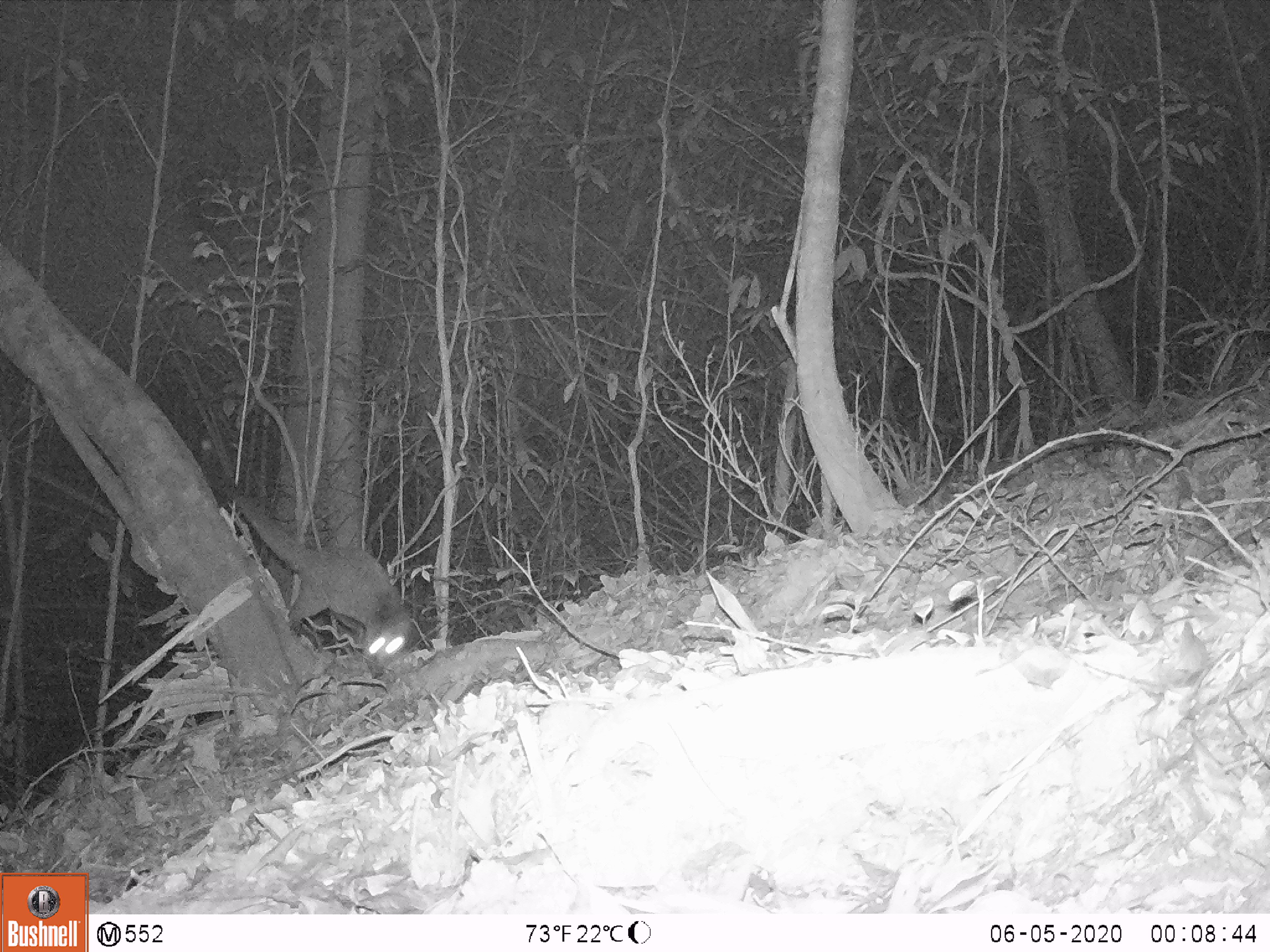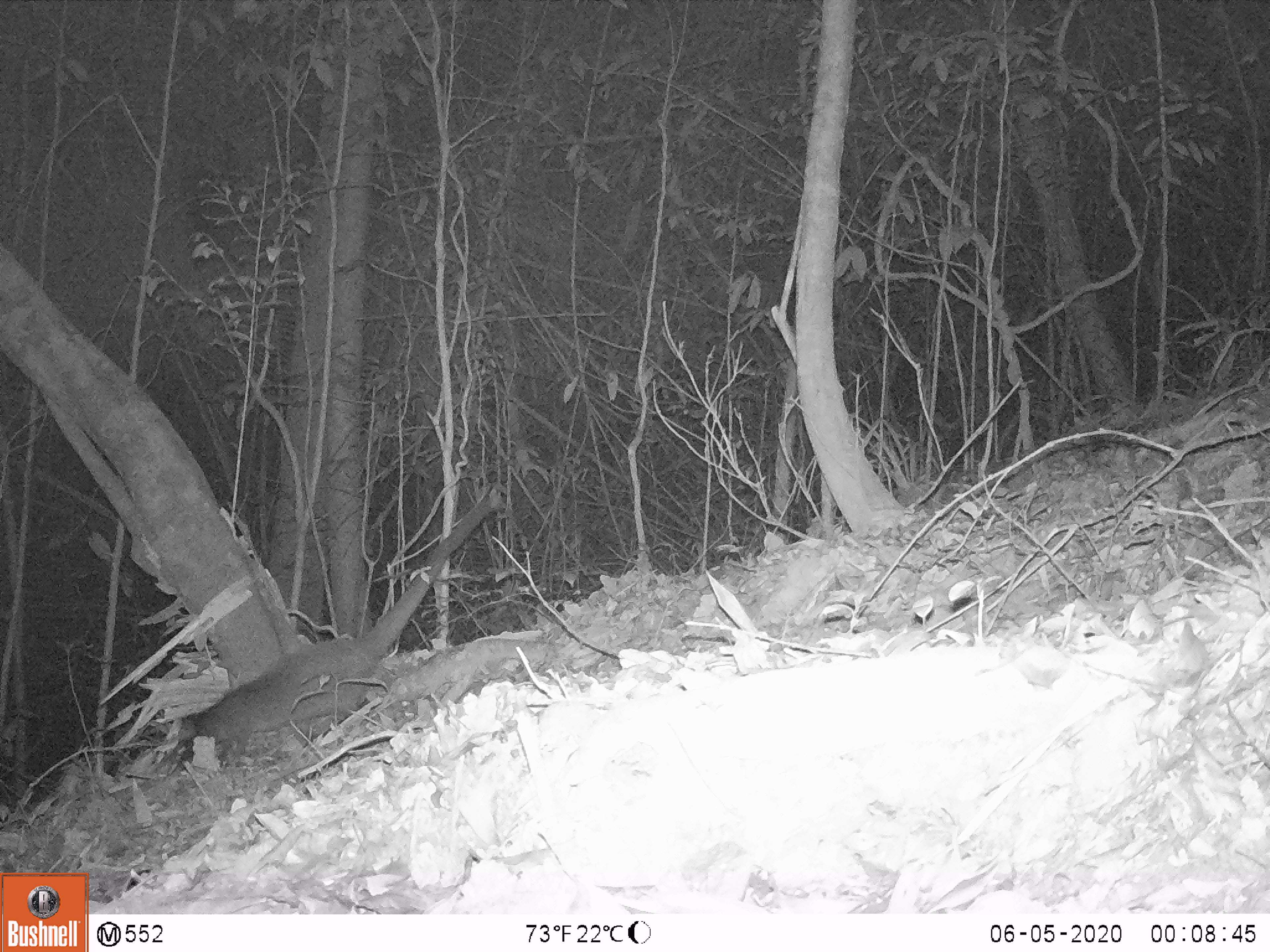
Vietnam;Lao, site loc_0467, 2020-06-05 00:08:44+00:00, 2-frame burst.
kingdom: Animalia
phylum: Chordata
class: Mammalia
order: Carnivora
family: Viverridae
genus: Paguma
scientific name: Paguma larvata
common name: masked palm civet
Masked palm civet (Paguma larvata). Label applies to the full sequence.